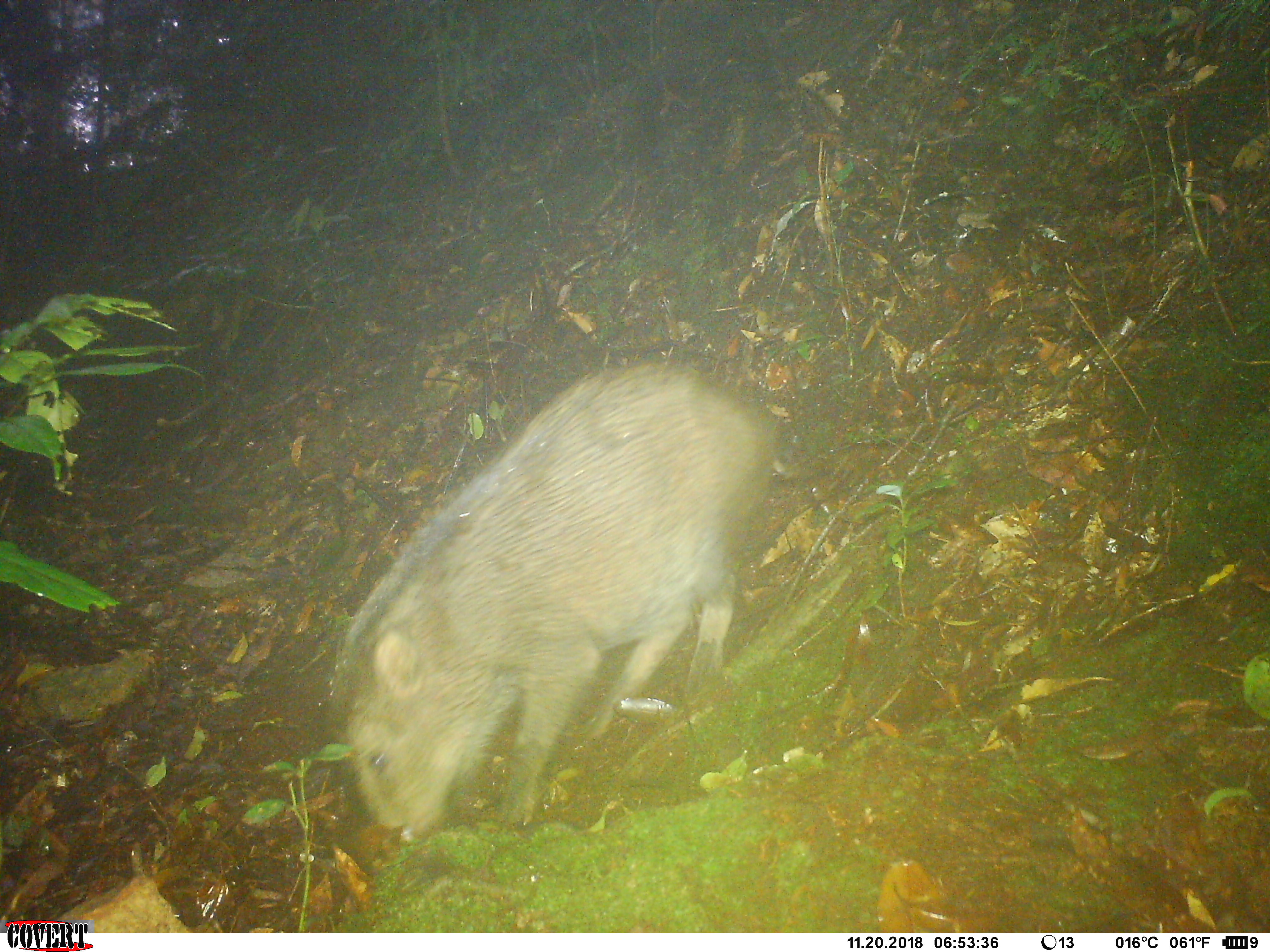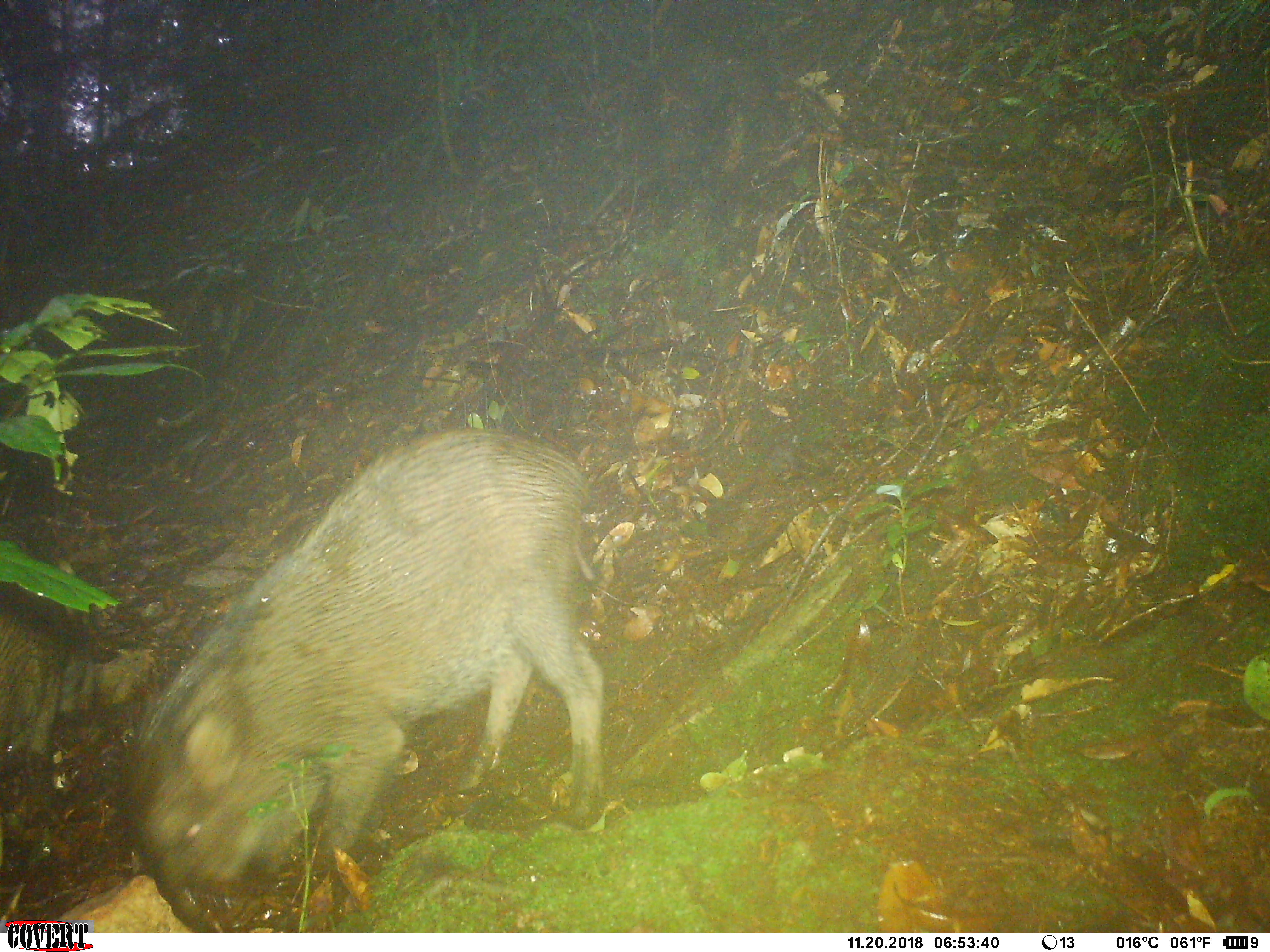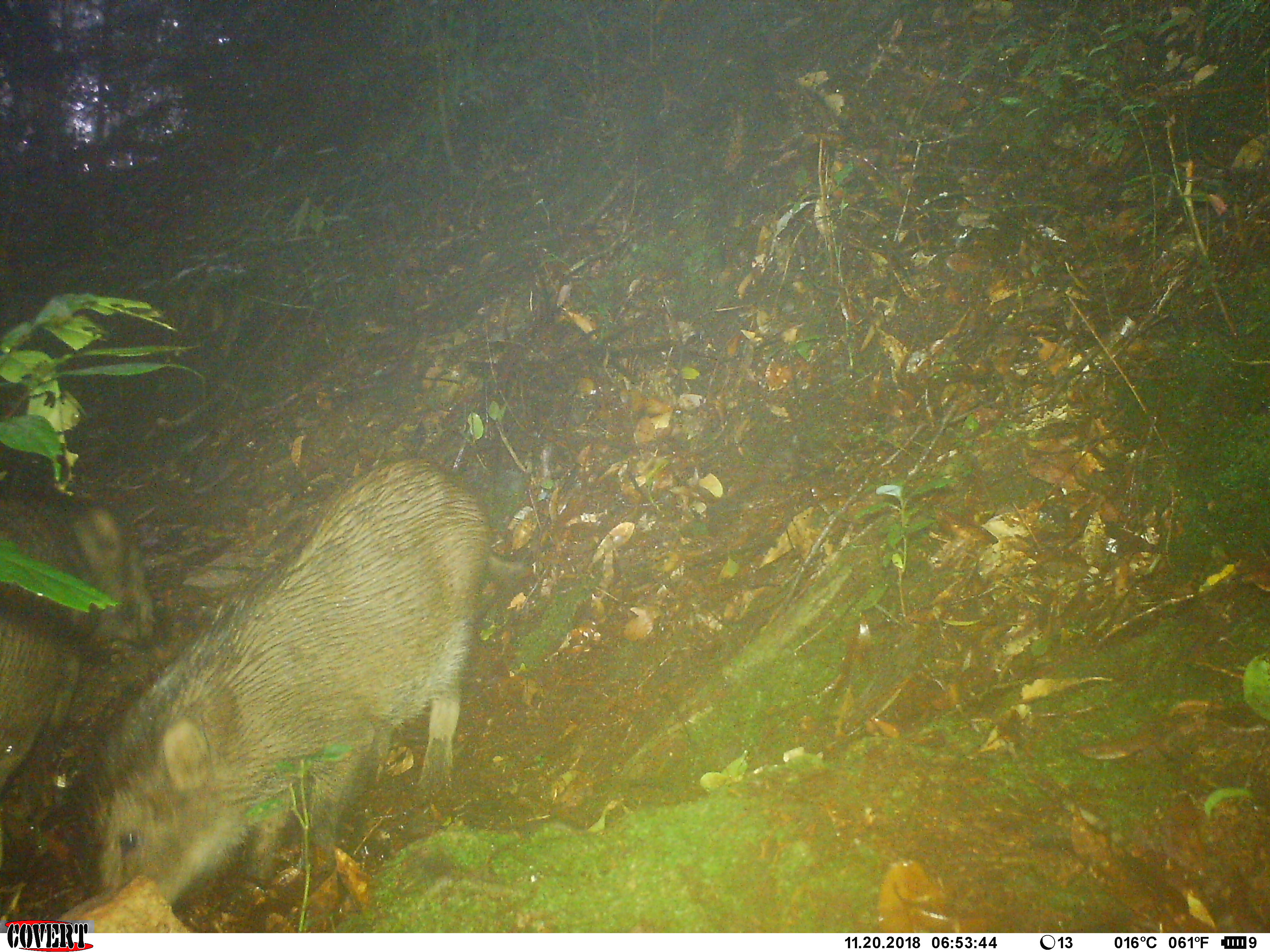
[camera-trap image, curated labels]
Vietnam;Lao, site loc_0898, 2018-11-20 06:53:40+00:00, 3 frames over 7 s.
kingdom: Animalia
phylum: Chordata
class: Mammalia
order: Artiodactyla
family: Suidae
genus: Sus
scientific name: Sus scrofa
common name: eurasian wild pig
Eurasian wild pig (Sus scrofa). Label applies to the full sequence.